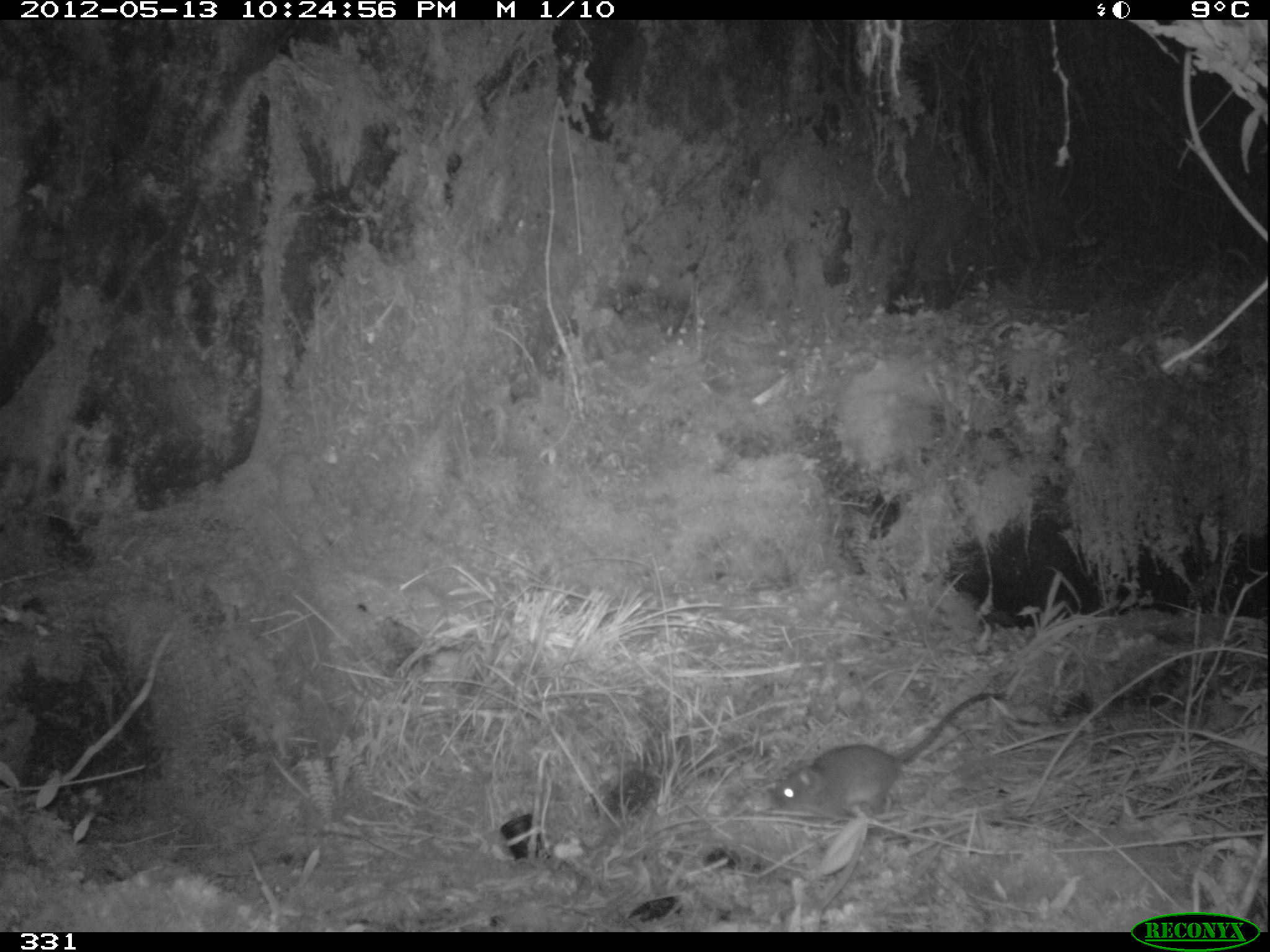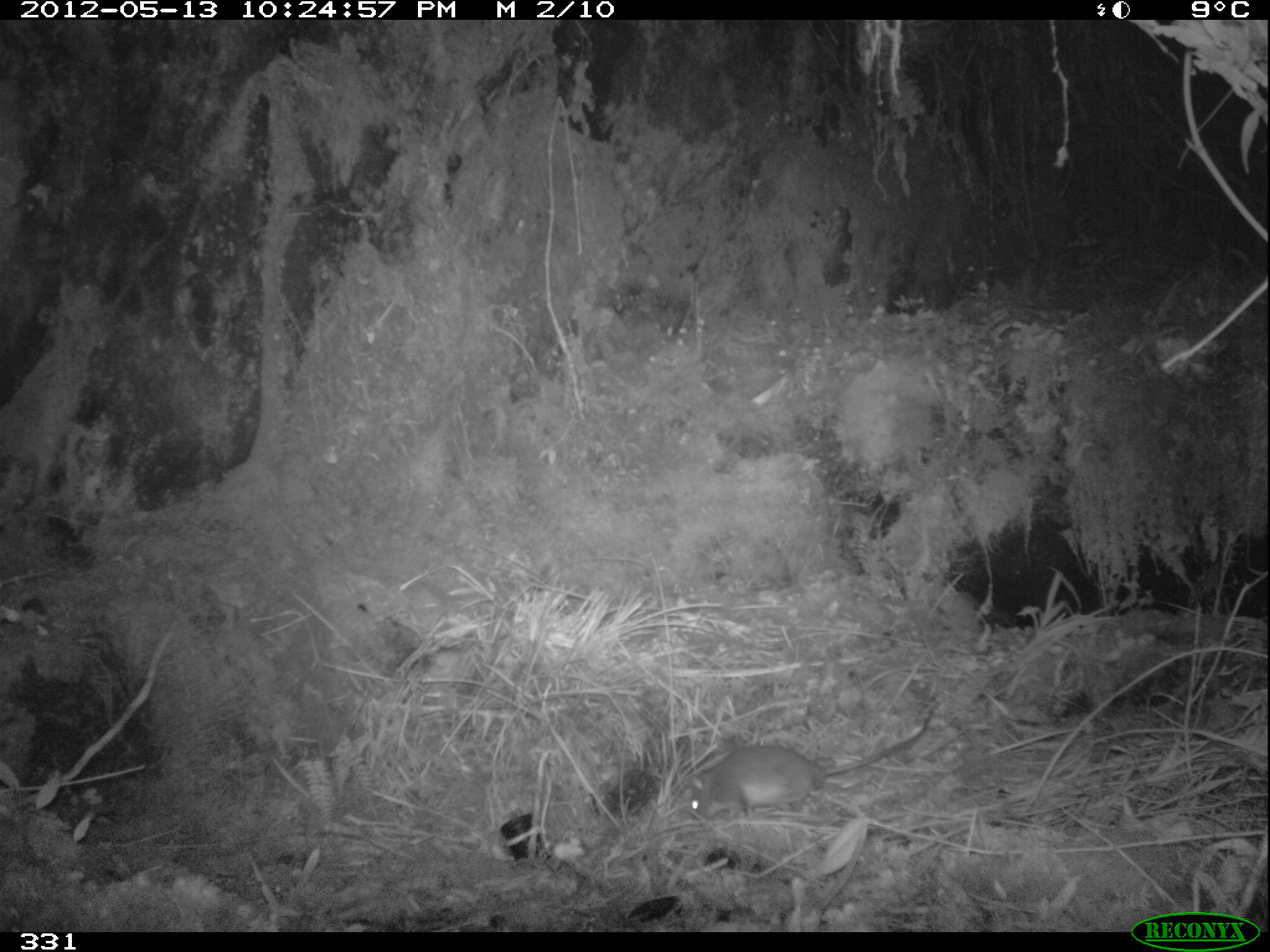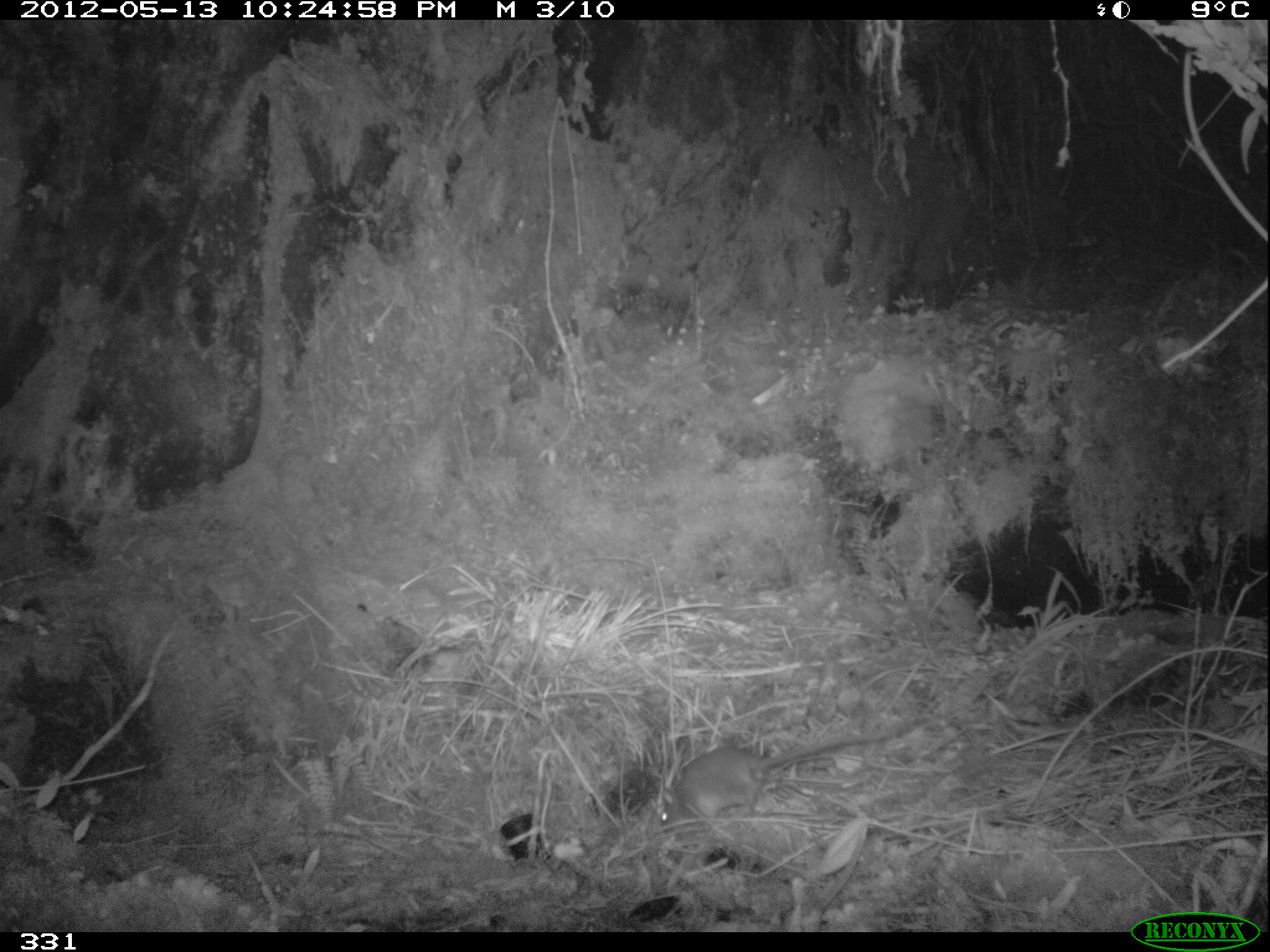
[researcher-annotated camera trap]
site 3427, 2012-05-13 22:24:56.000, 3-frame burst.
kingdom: Animalia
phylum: Chordata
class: Mammalia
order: Rodentia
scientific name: Rodentia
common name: rodents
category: unknown rodent